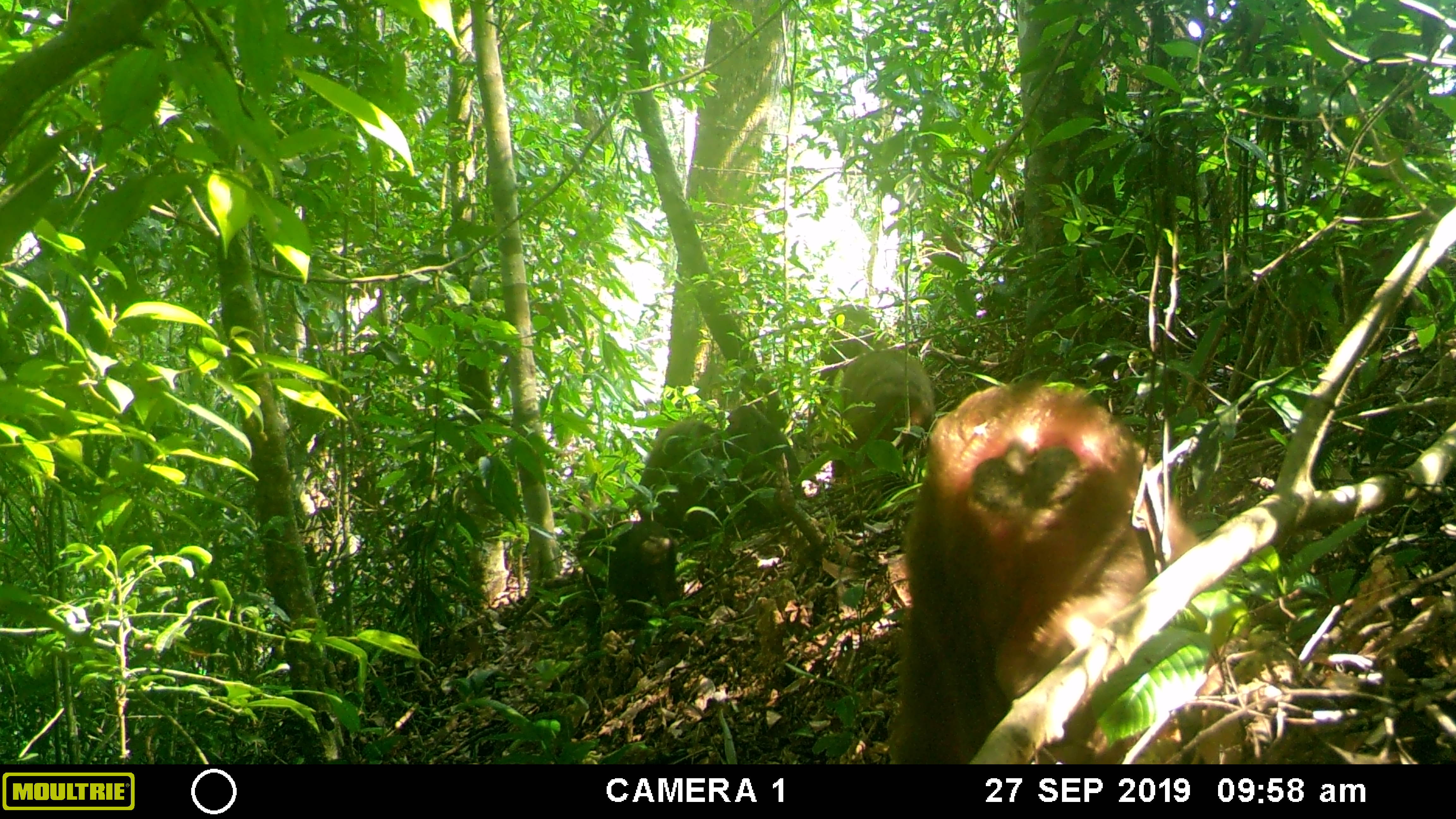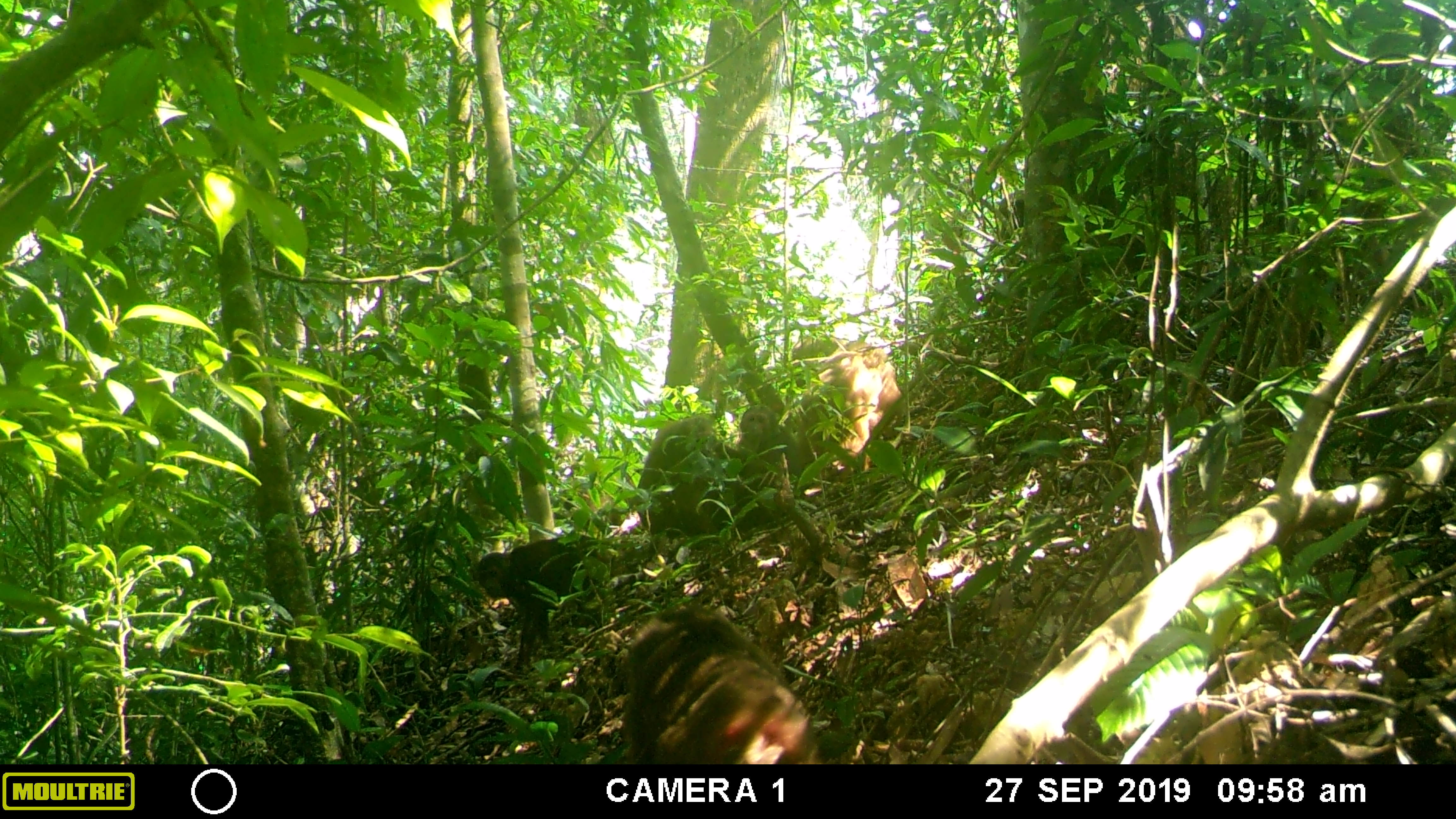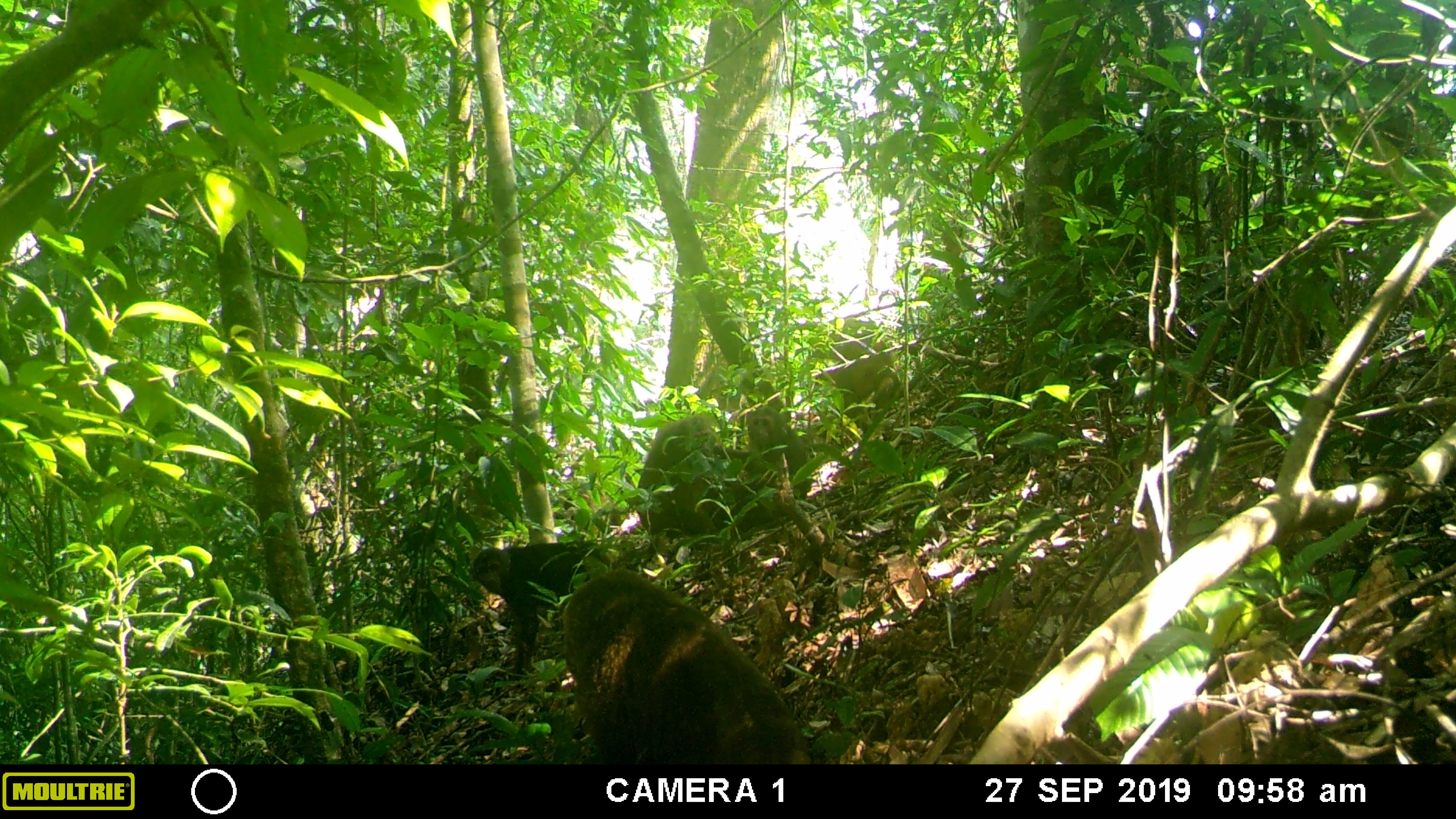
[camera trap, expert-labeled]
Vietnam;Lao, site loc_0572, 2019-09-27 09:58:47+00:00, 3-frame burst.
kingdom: Animalia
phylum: Chordata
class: Mammalia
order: Primates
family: Cercopithecidae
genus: Macaca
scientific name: Macaca arctoides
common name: stump-tailed macaque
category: stump tailed macaque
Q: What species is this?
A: Stump tailed macaque (stump-tailed macaque) (Macaca arctoides).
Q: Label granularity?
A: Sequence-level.